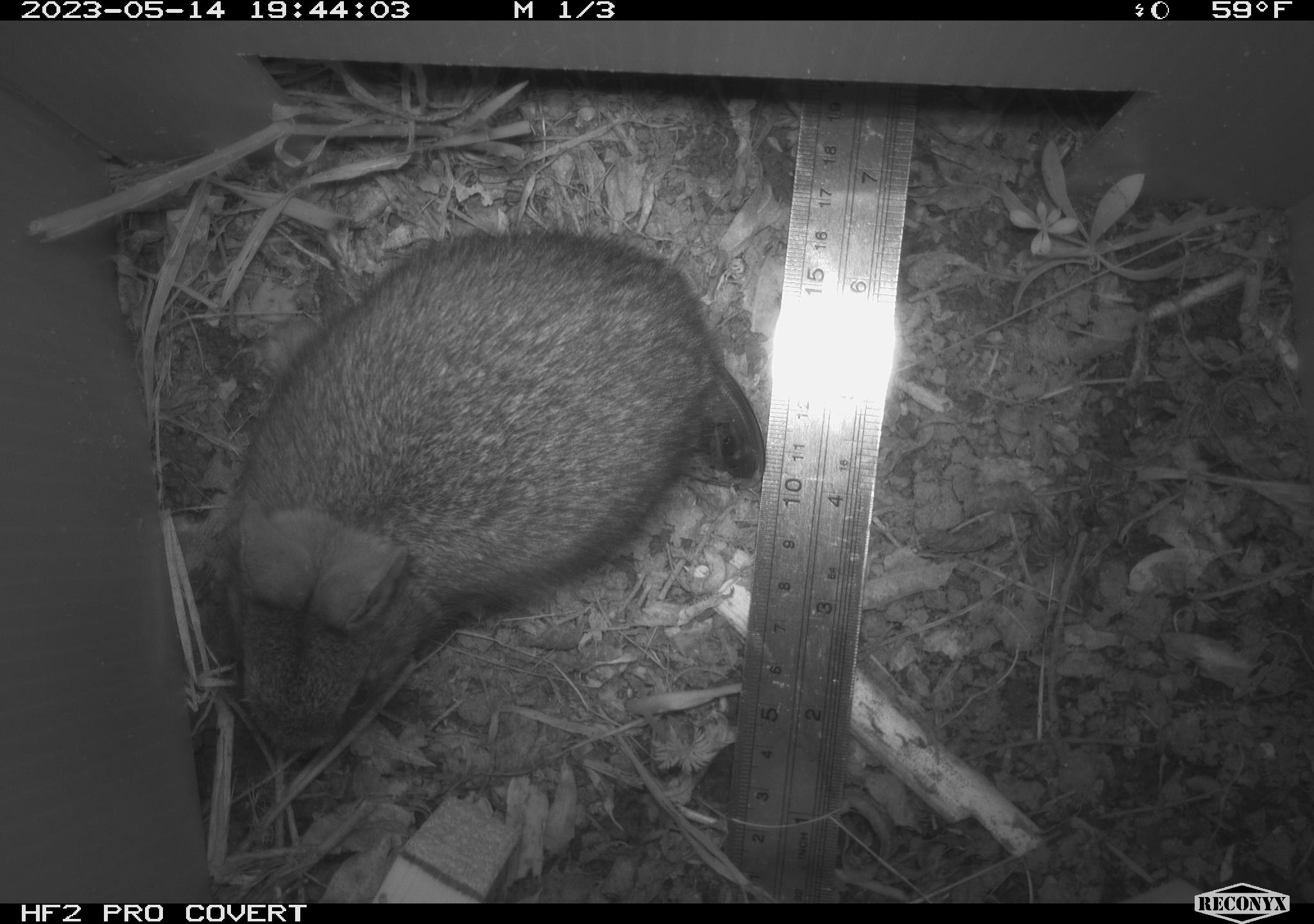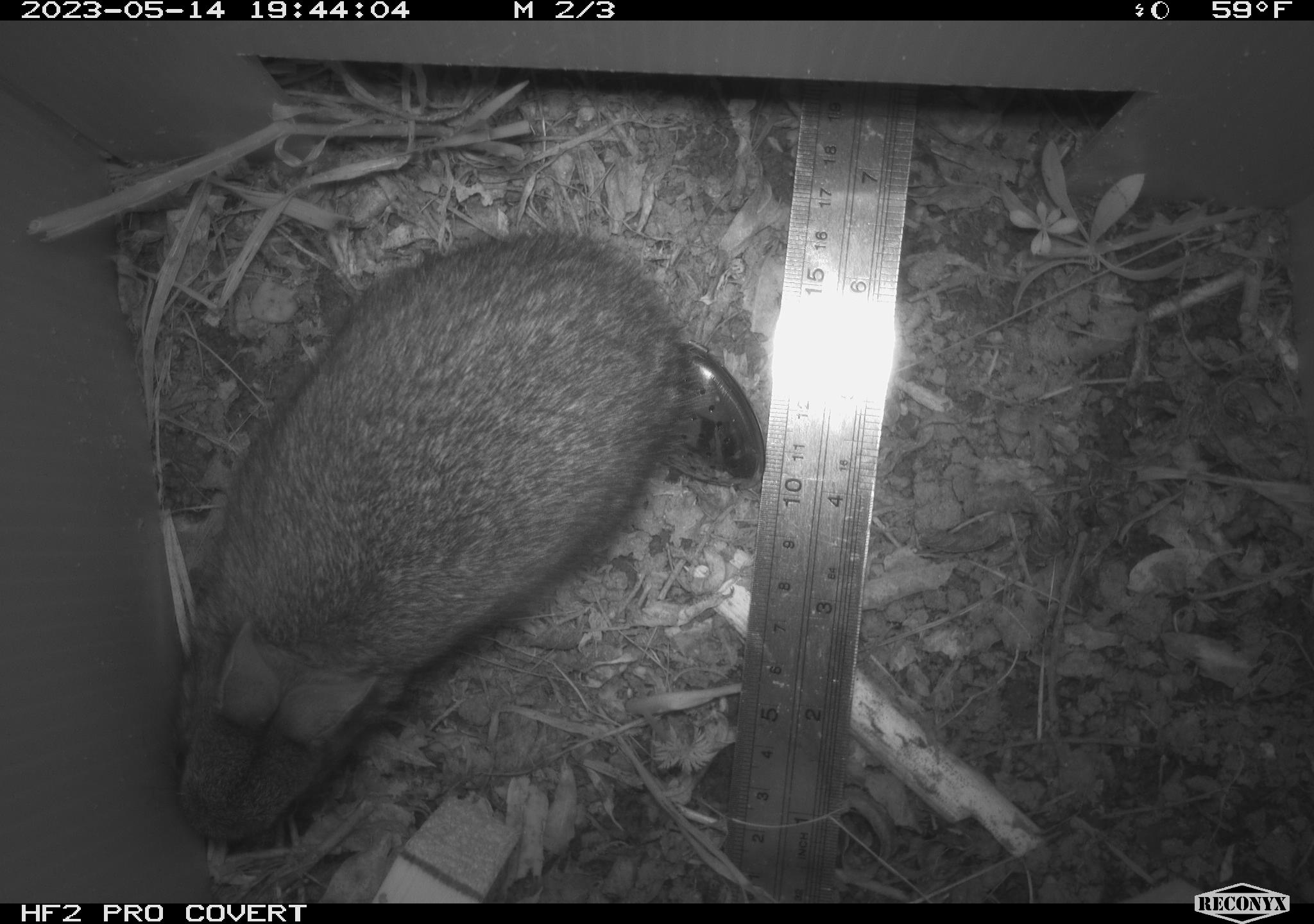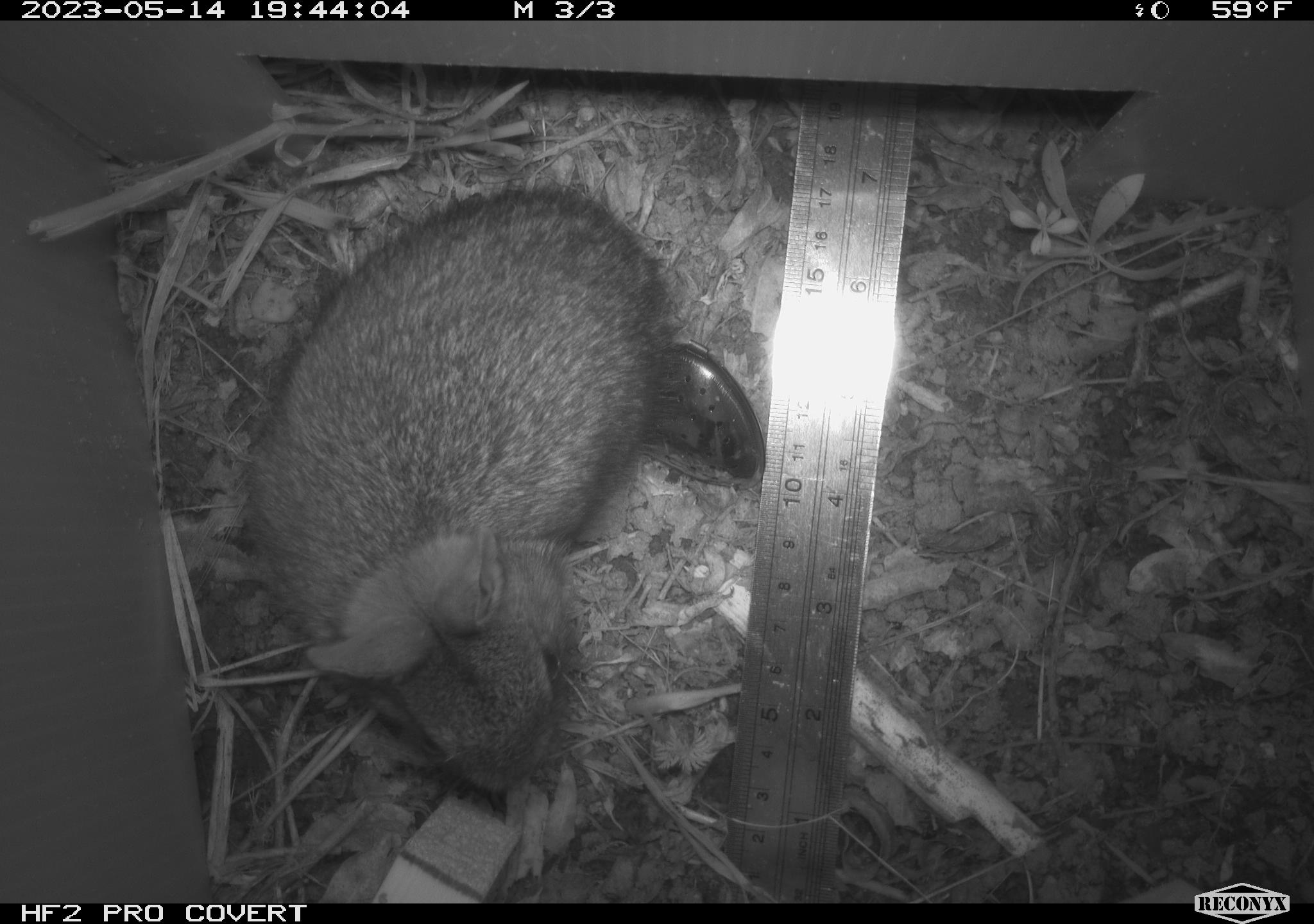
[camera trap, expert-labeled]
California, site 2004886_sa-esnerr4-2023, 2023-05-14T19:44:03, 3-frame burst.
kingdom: Animalia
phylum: Chordata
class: Mammalia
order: Lagomorpha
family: Leporidae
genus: Sylvilagus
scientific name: Sylvilagus bachmani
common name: brush rabbit